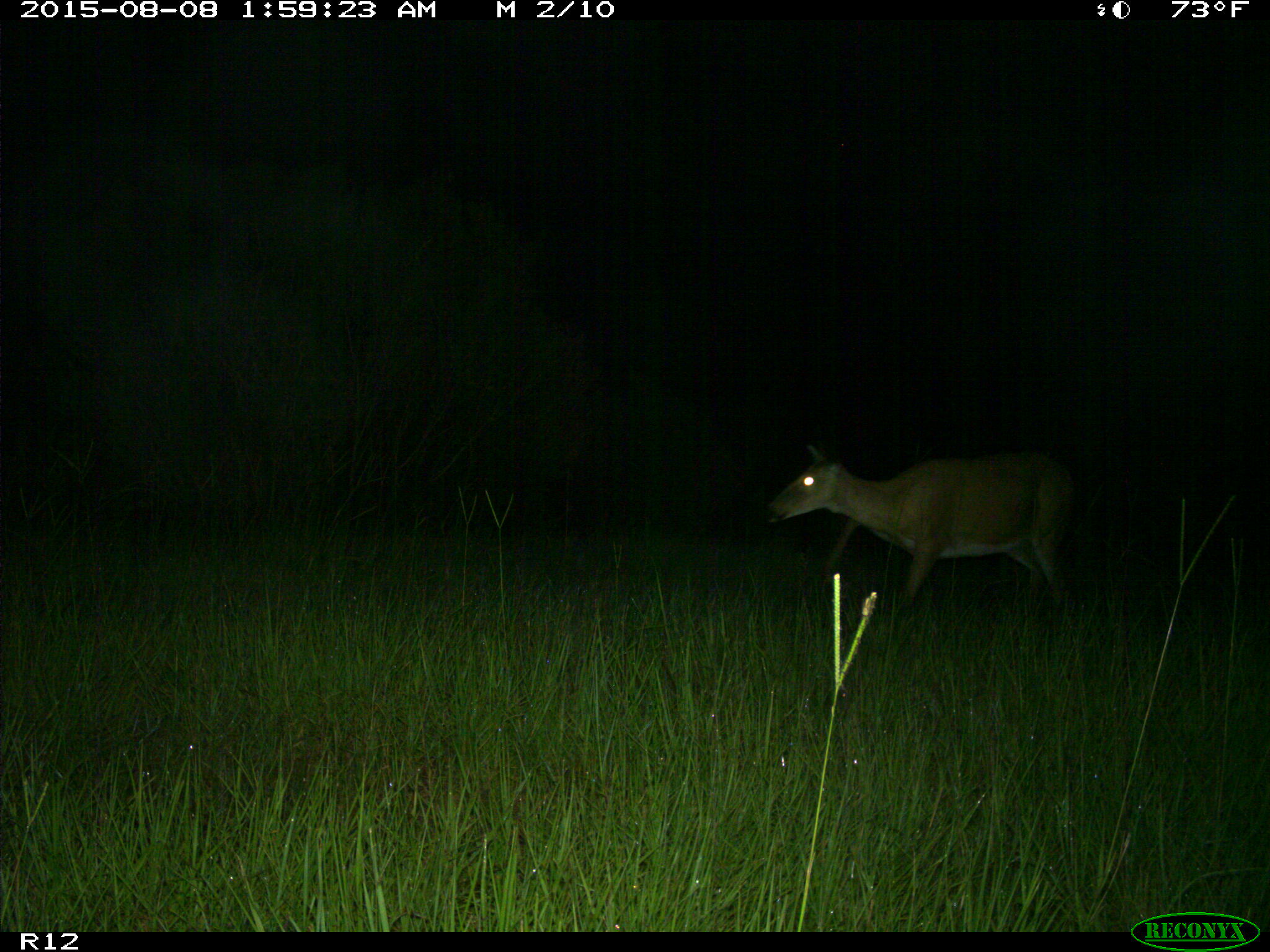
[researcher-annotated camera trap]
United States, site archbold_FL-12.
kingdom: Animalia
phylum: Chordata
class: Mammalia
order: Artiodactyla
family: Cervidae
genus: Odocoileus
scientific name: Odocoileus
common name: deer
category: unidentified deer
Unidentified deer (deer) (Odocoileus).